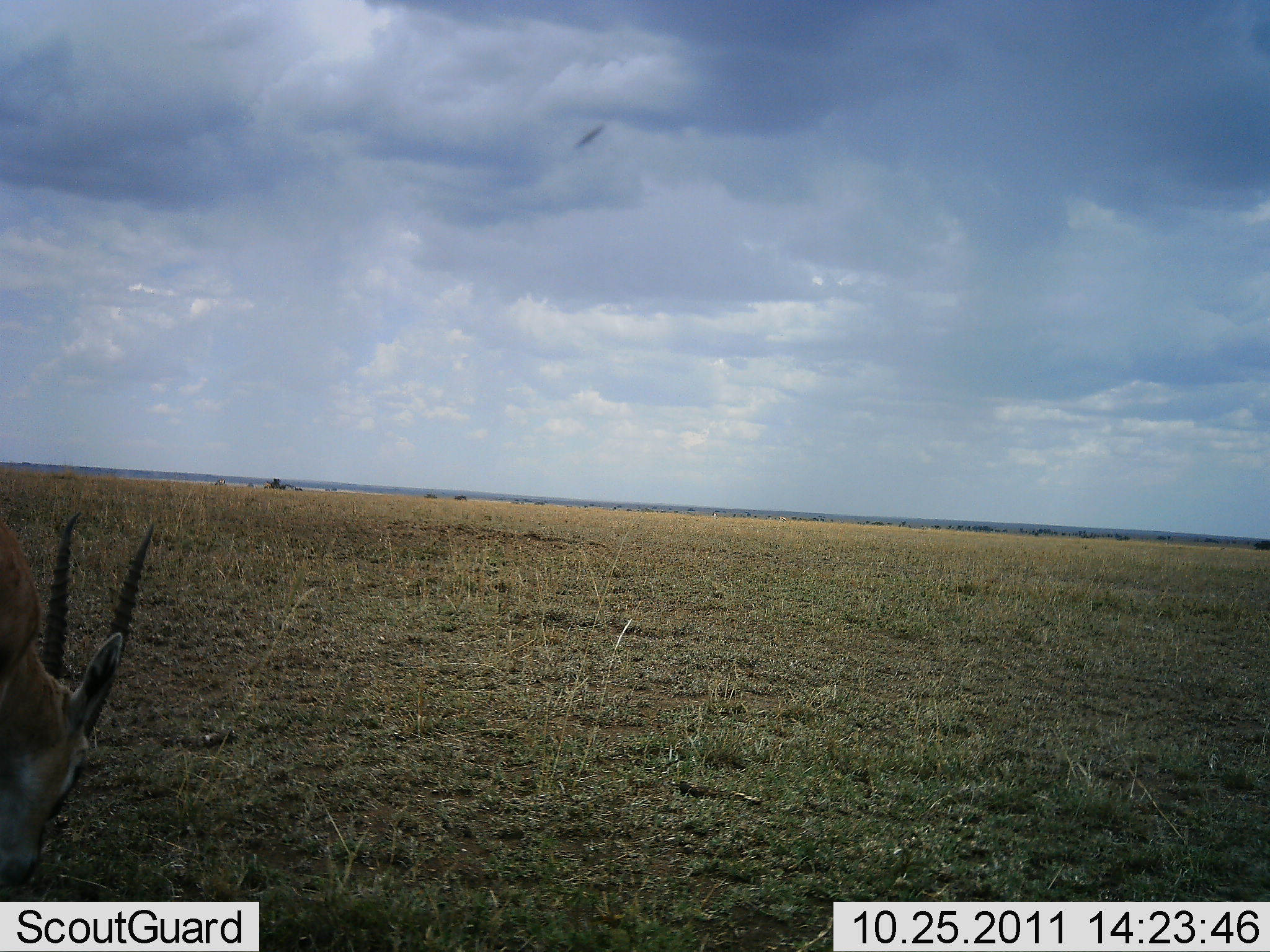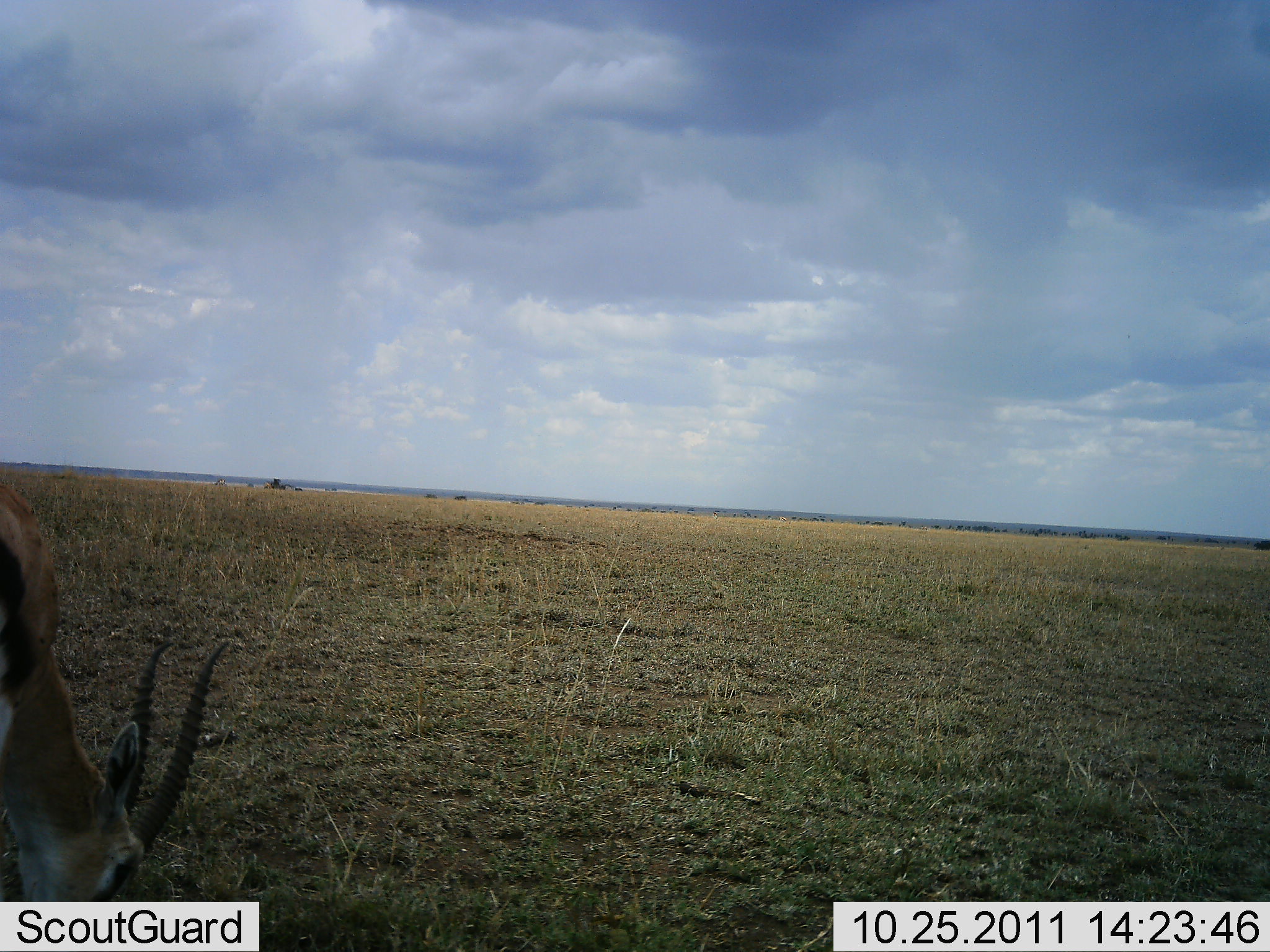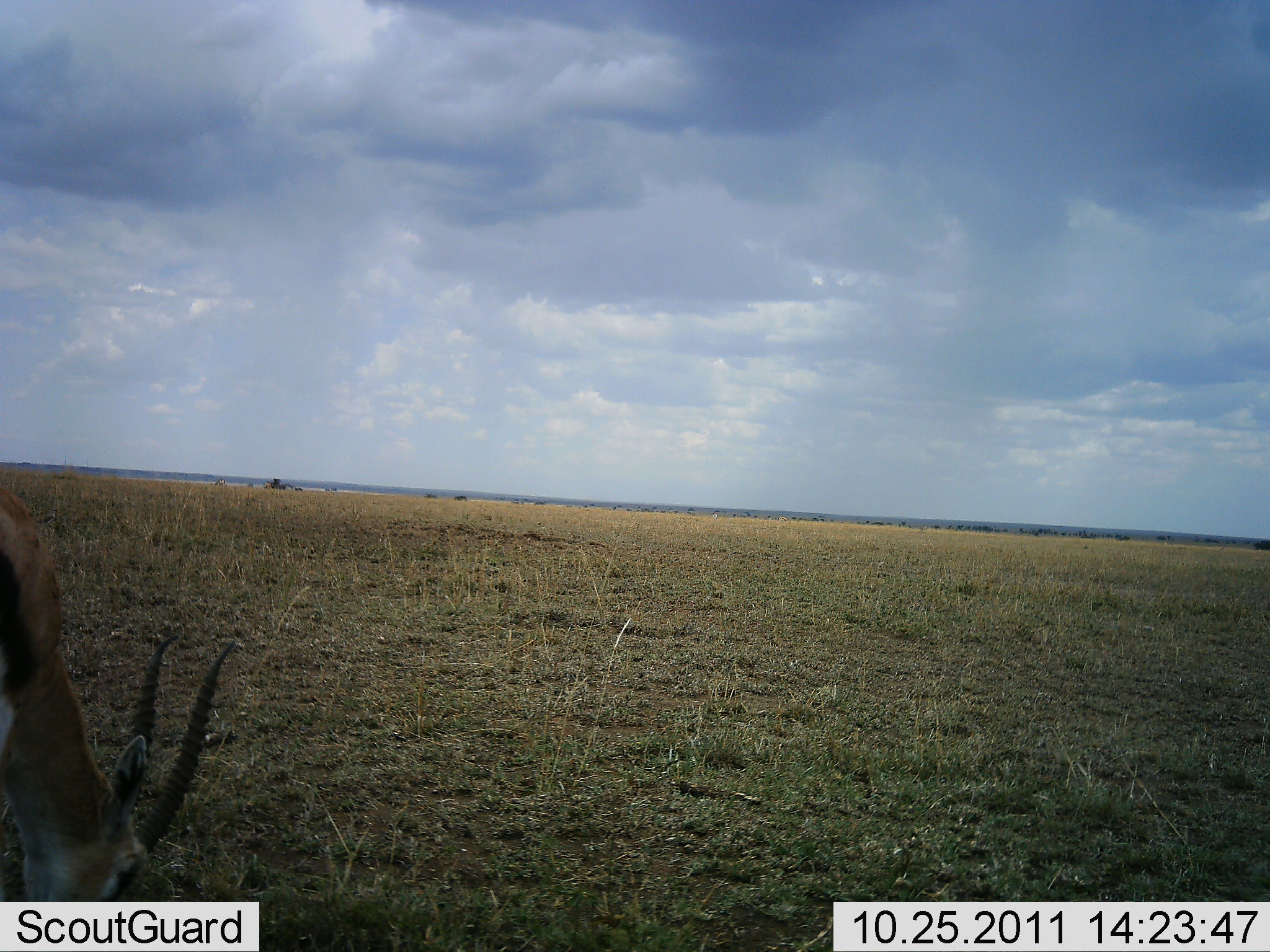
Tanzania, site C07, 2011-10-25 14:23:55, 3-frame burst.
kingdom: Animalia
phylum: Chordata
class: Mammalia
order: Artiodactyla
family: Bovidae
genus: Eudorcas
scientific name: Eudorcas thomsonii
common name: thomson's gazelle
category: gazellethomsons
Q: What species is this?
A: Gazellethomsons (thomson's gazelle) (Eudorcas thomsonii).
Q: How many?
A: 1.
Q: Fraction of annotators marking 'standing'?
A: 25%.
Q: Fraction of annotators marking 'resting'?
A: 0%.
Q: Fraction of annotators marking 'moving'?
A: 0%.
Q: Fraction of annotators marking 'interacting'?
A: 0%.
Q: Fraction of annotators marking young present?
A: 0%.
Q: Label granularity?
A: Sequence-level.